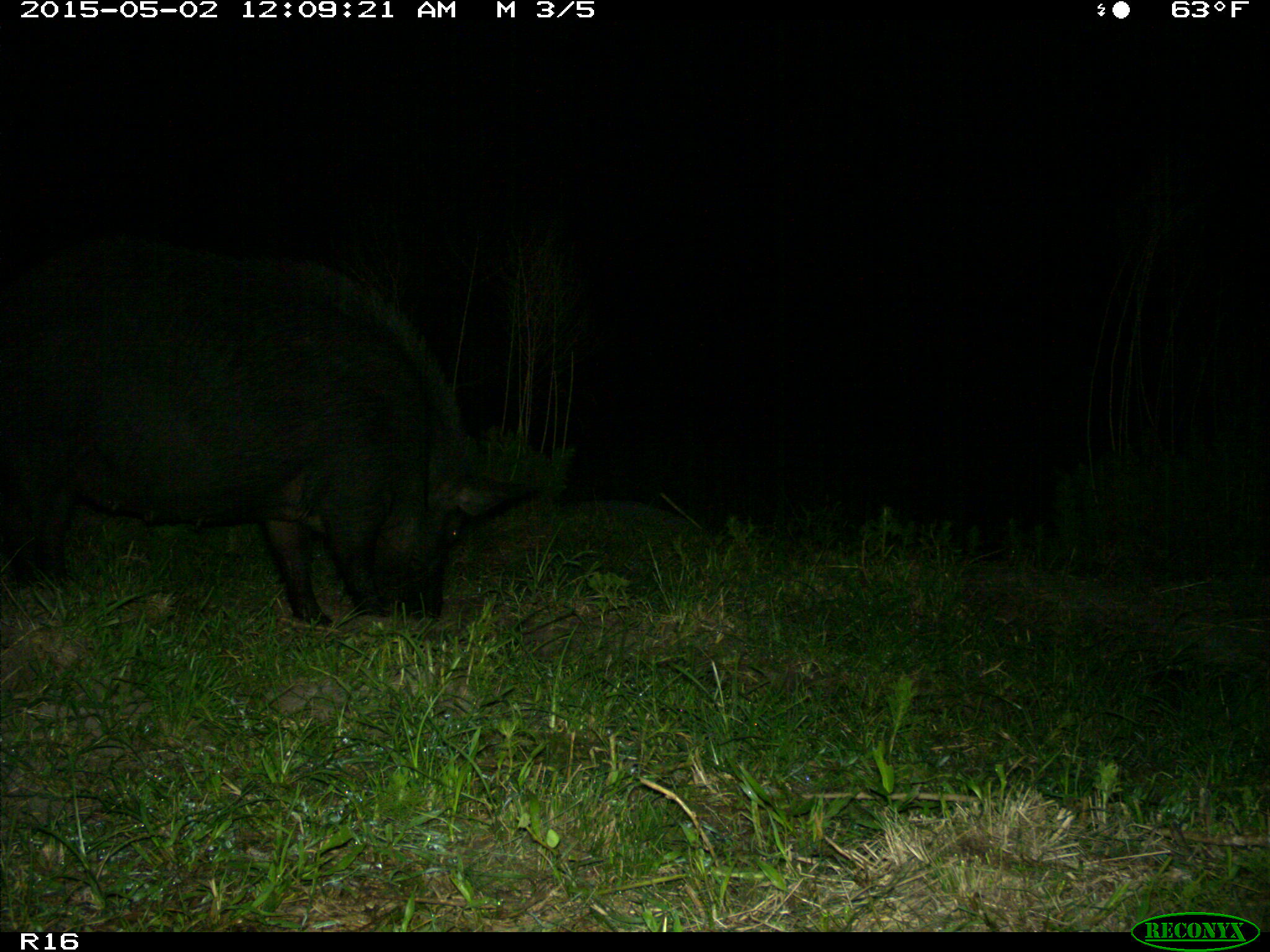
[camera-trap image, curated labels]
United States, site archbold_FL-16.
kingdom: Animalia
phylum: Chordata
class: Mammalia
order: Artiodactyla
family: Suidae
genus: Sus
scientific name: Sus scrofa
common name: wild boar